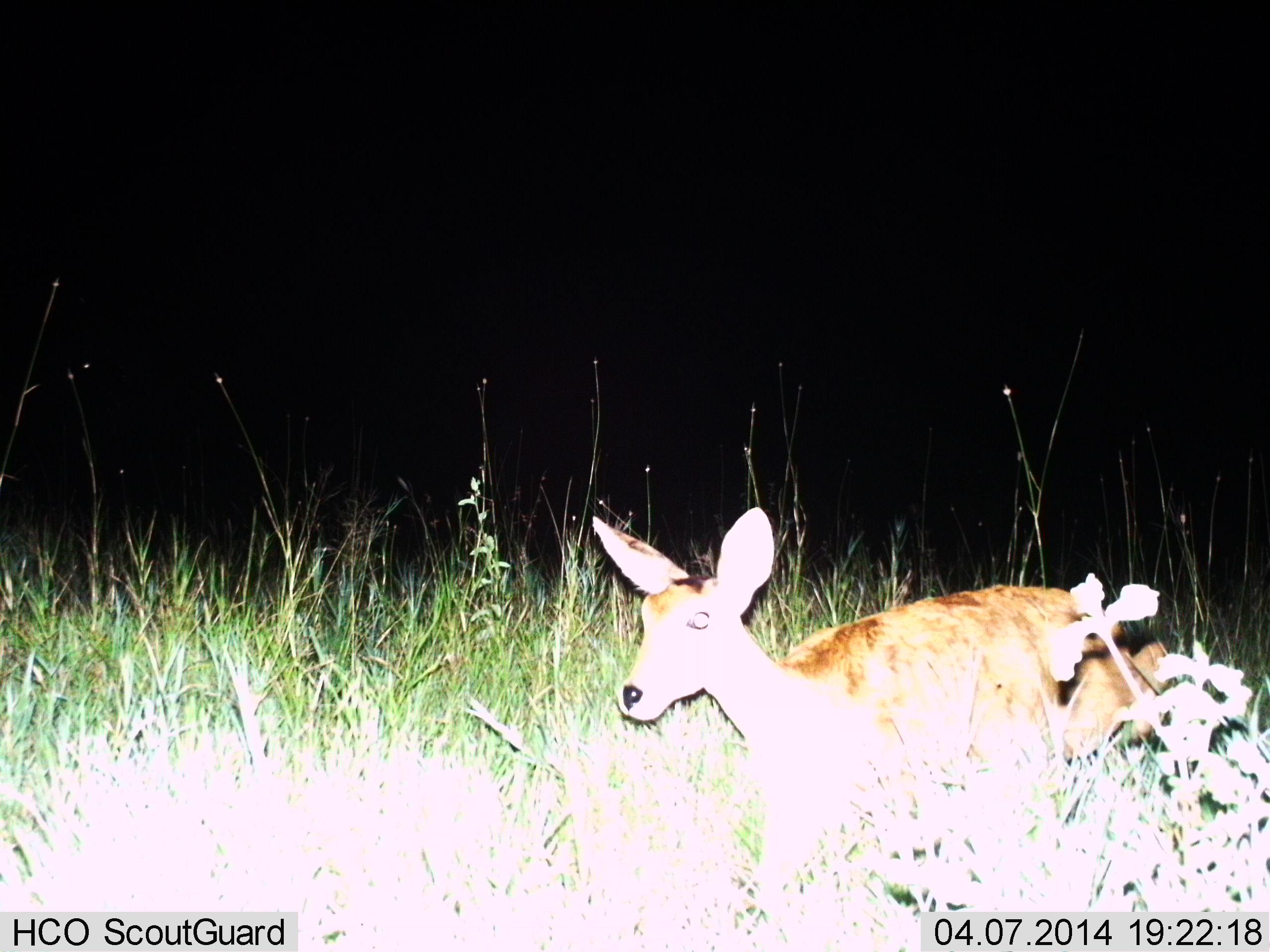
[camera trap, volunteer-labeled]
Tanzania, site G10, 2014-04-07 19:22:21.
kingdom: Animalia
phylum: Chordata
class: Mammalia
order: Artiodactyla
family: Bovidae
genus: Redunca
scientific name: Redunca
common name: reedbuck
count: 1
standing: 60%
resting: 0%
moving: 50%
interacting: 0%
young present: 0%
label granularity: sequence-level